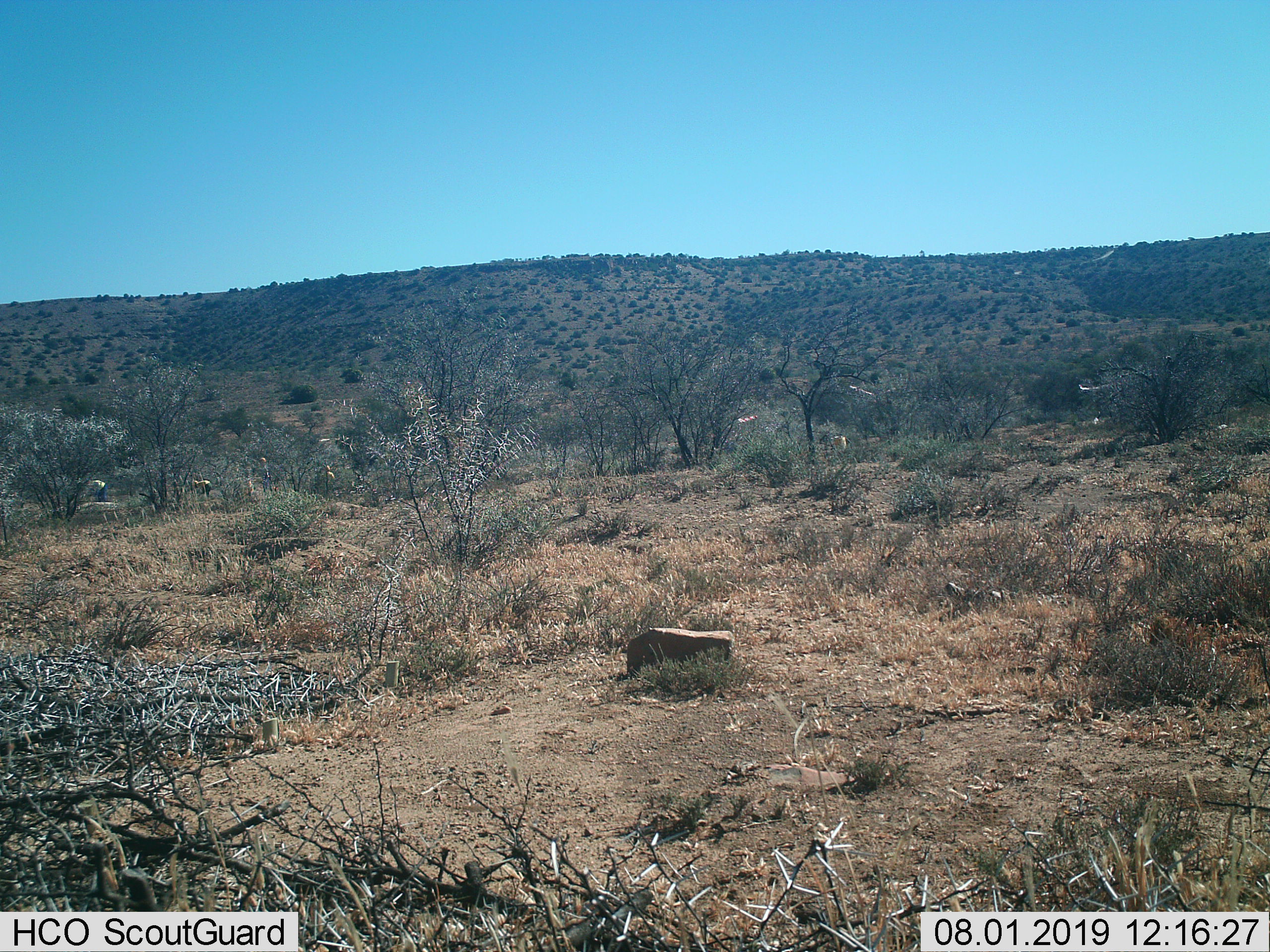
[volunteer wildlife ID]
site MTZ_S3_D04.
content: unidentified animal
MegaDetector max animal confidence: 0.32